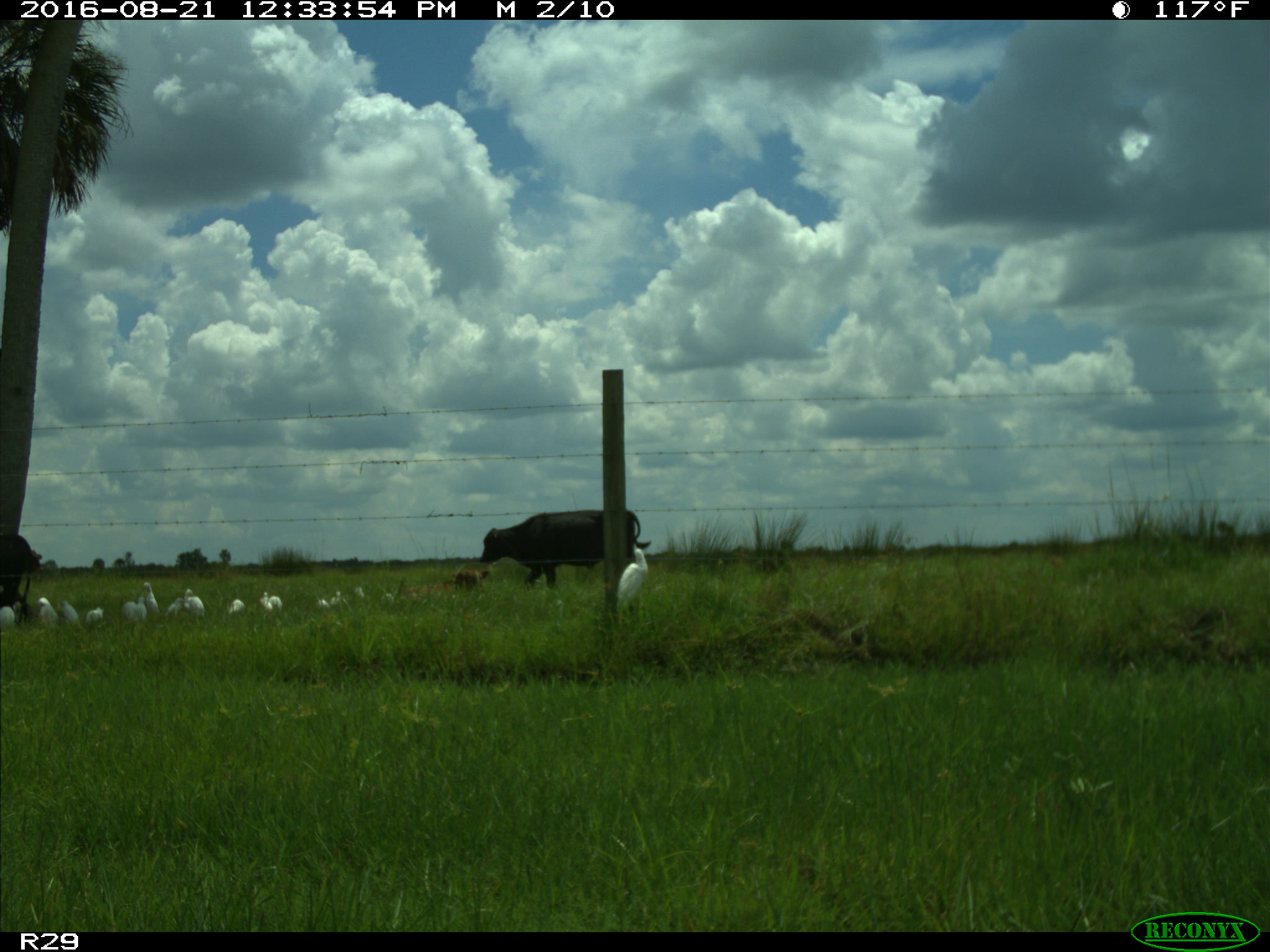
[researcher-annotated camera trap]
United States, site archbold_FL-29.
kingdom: Animalia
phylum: Chordata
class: Mammalia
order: Artiodactyla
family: Bovidae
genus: Bos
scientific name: Bos taurus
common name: domestic cow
Bos taurus (domestic cow).